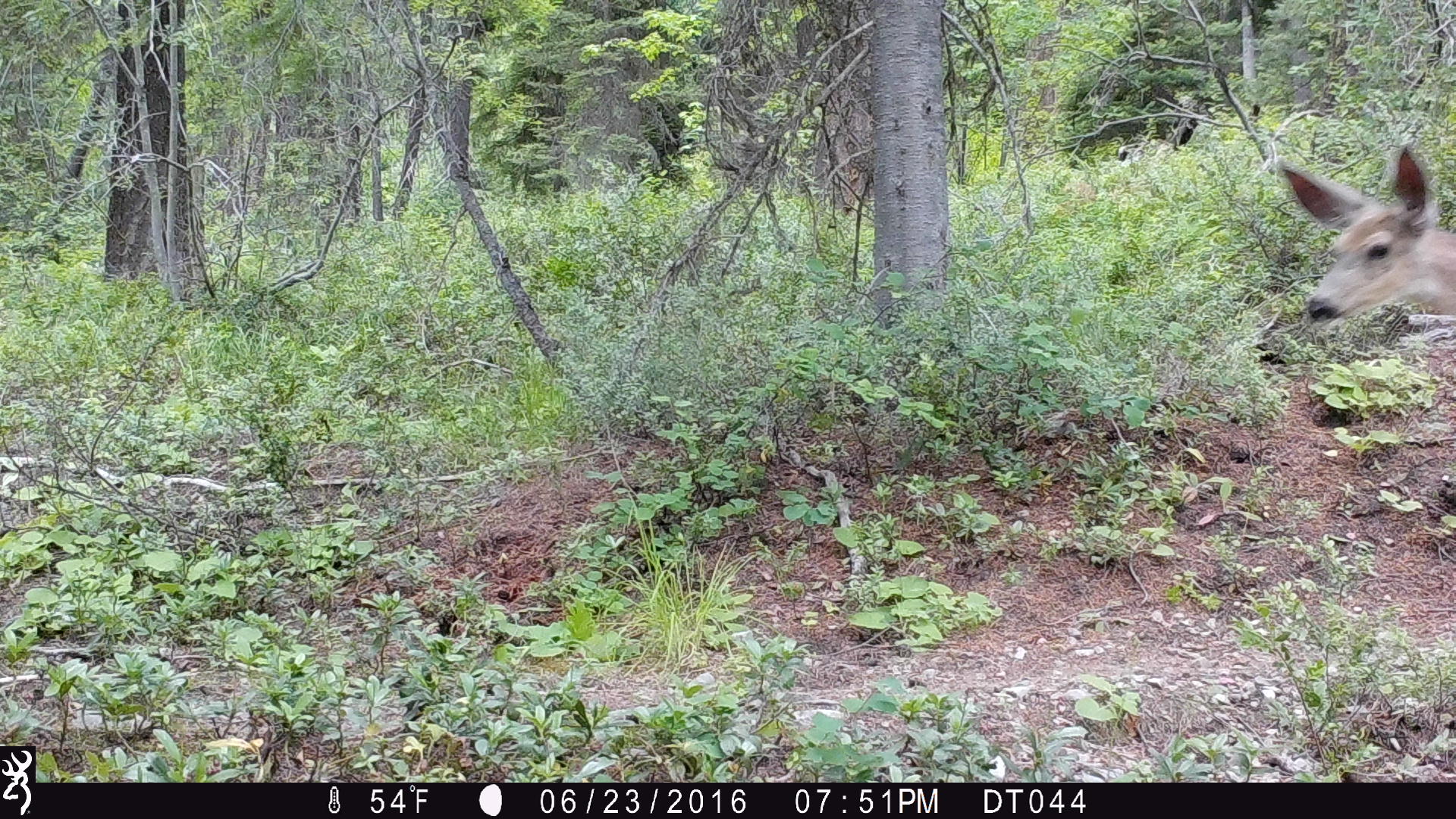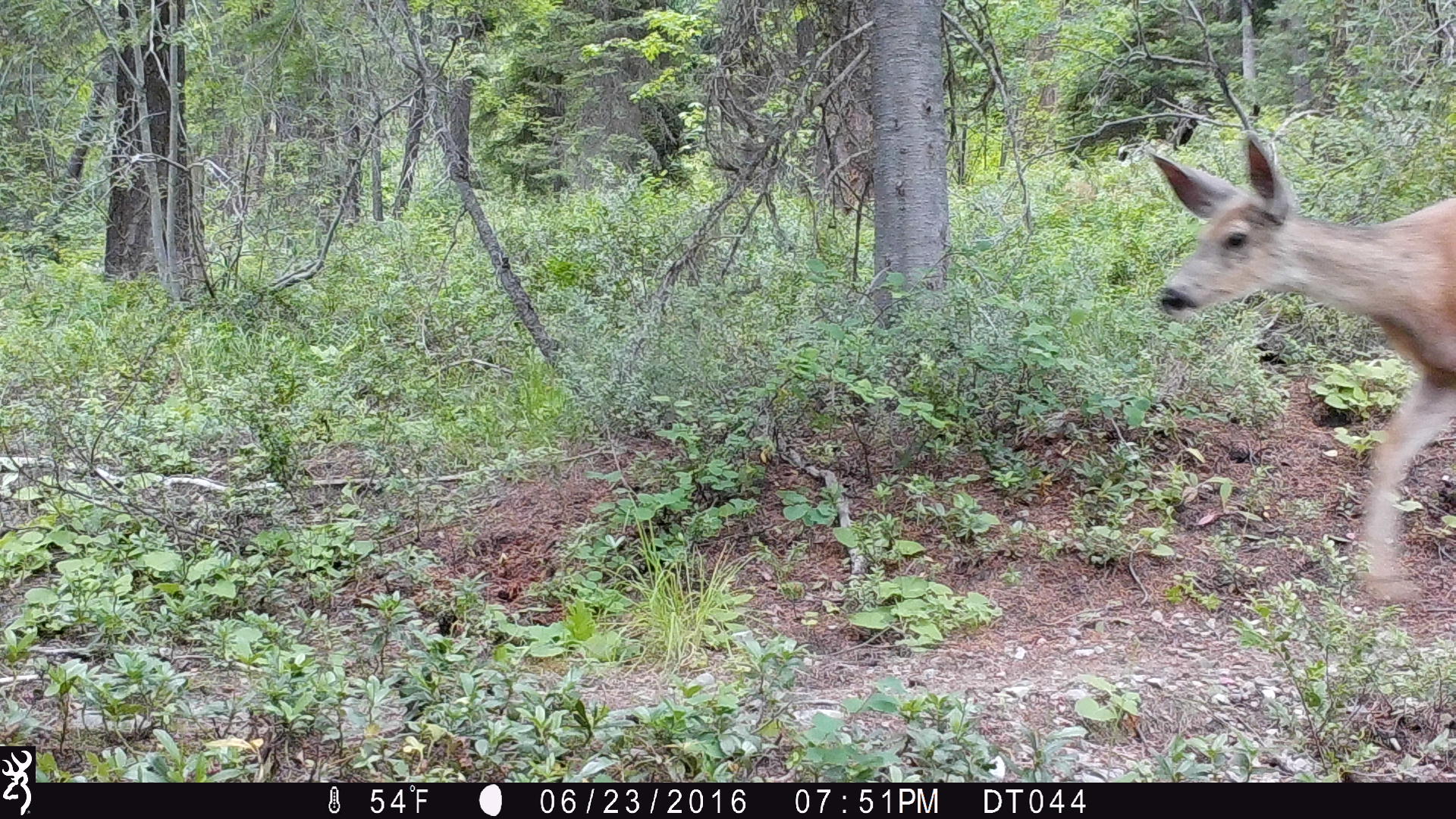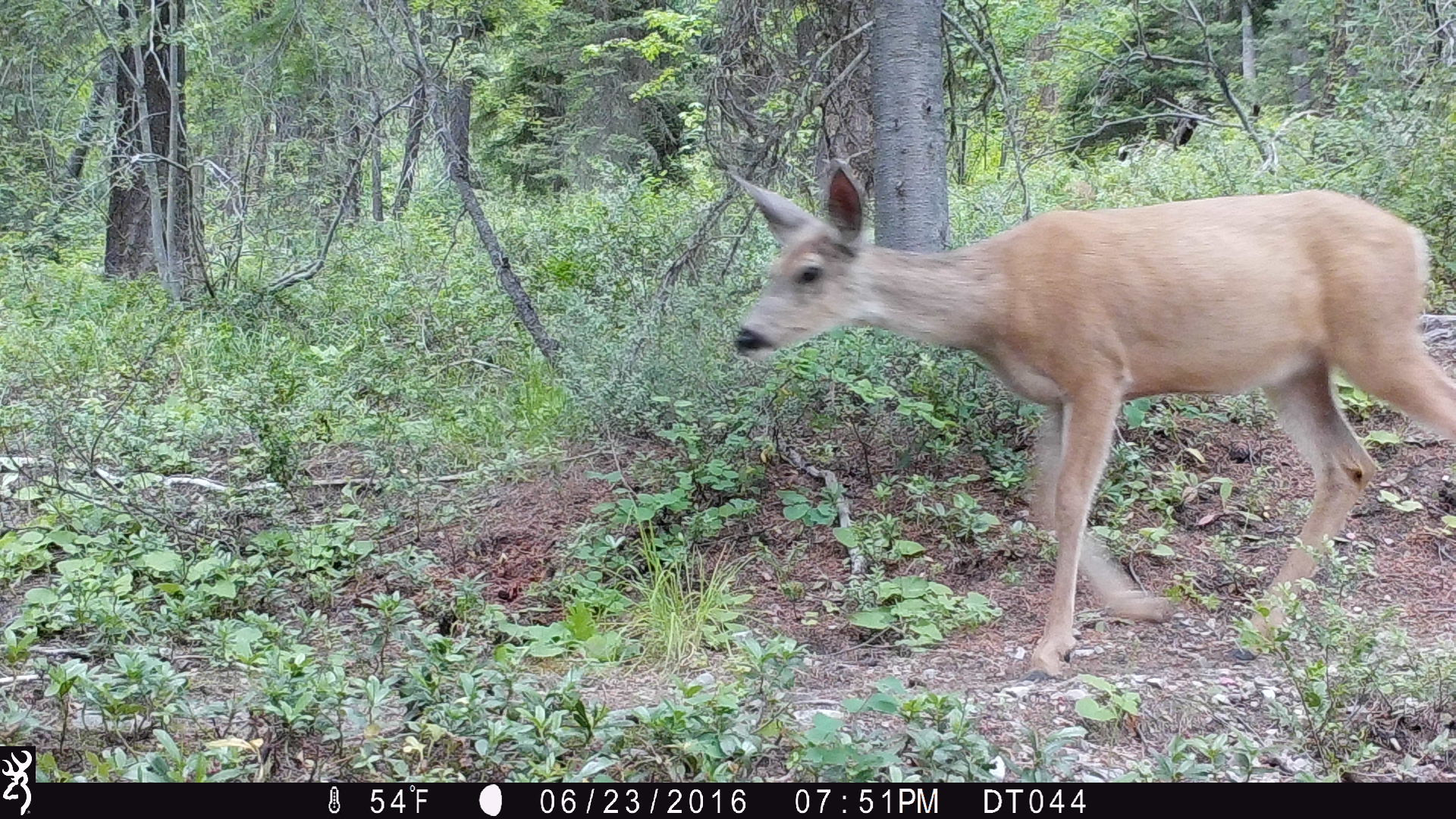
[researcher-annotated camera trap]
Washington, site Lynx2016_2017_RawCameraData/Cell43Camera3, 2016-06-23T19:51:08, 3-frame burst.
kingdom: Animalia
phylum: Chordata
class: Mammalia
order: Artiodactyla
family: Cervidae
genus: Odocoileus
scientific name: Odocoileus hemionus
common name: mule deer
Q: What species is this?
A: Odocoileus hemionus (mule deer).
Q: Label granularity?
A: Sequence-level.